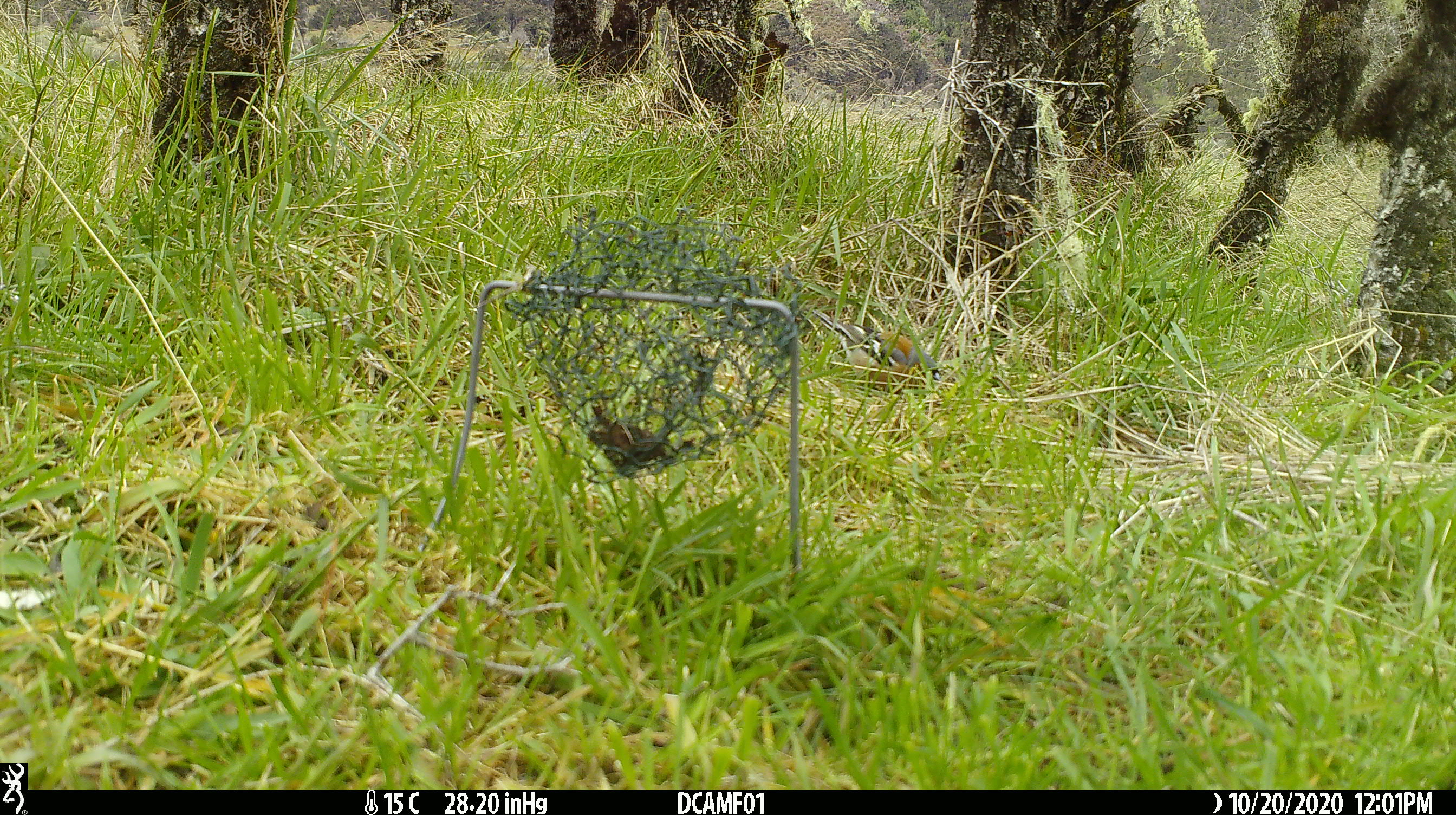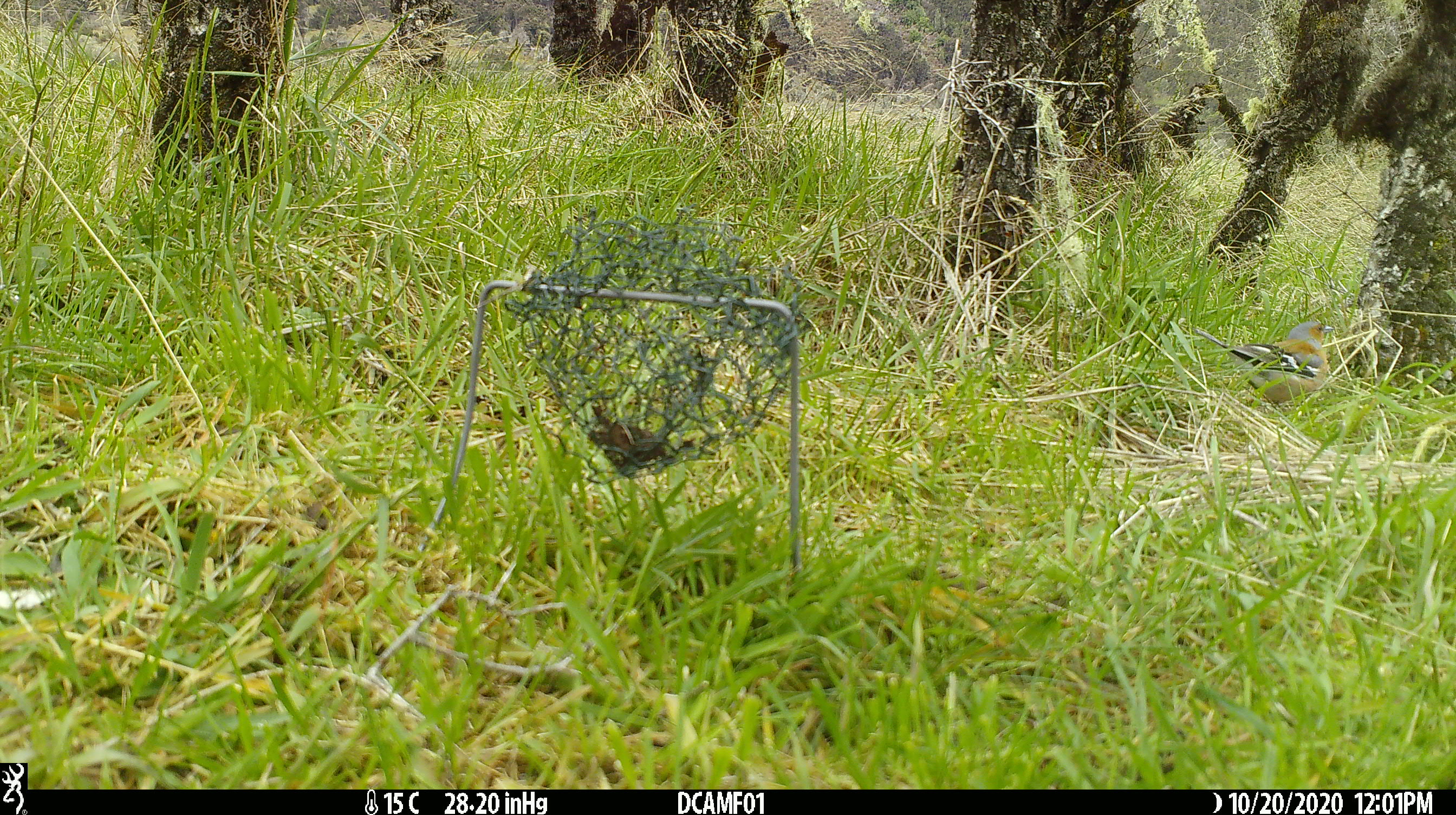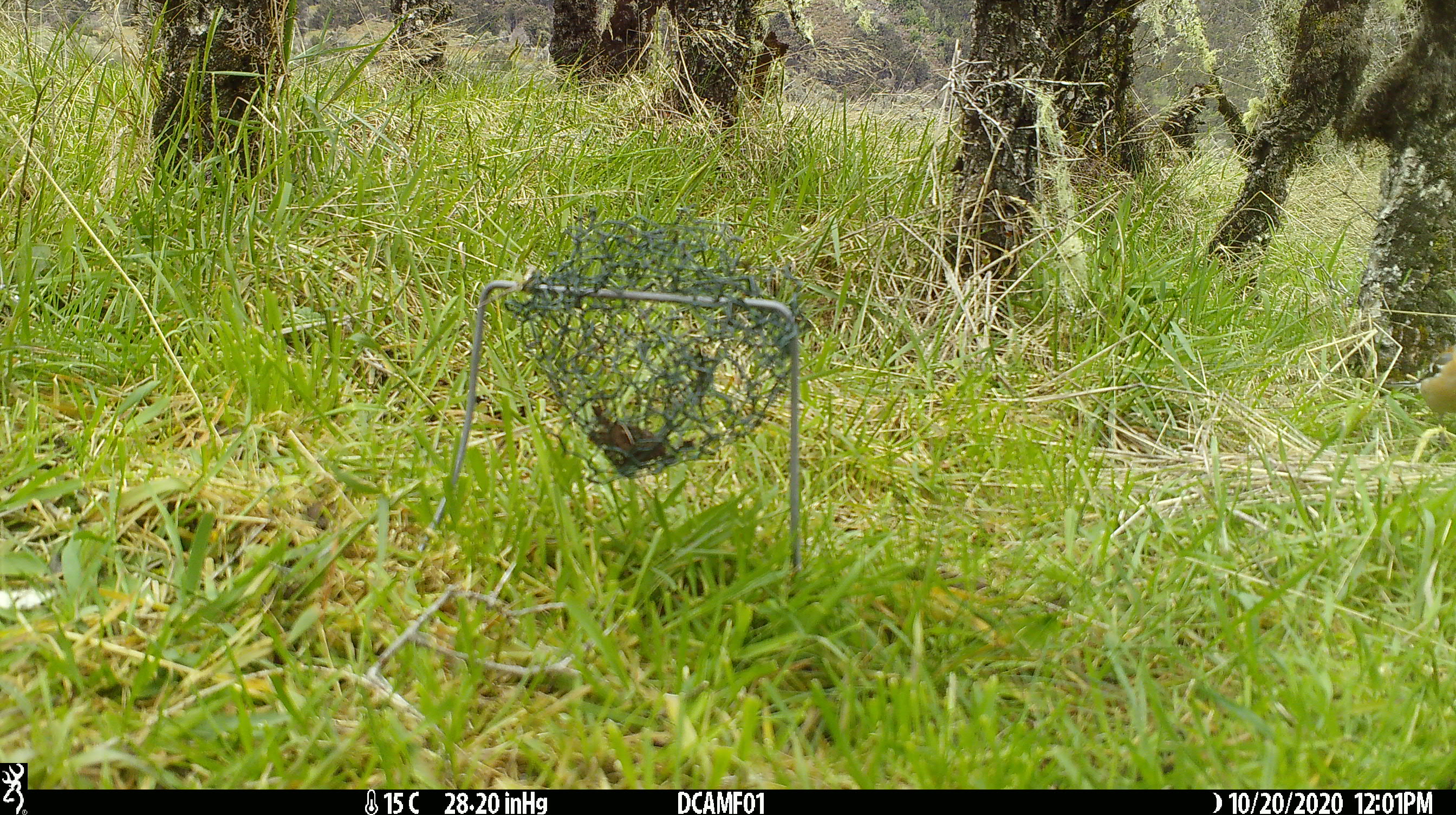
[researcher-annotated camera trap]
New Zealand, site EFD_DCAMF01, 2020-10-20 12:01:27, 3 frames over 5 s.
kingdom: Animalia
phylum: Chordata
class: Aves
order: Passeriformes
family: Fringillidae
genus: Fringilla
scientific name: Fringilla coelebs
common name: common chaffinch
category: chaffinch